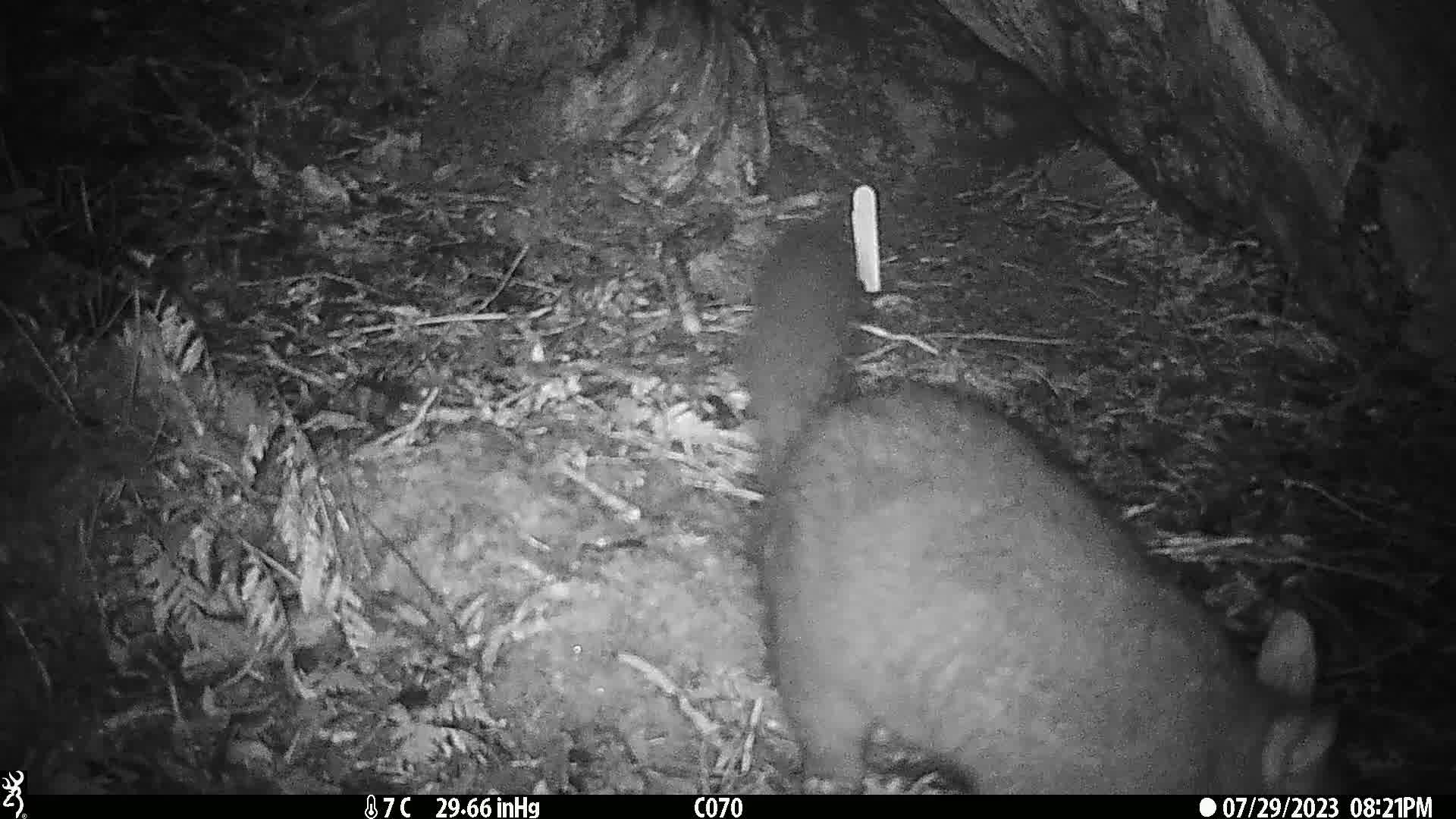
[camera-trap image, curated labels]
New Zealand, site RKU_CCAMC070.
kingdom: Animalia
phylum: Chordata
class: Mammalia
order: Diprotodontia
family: Phalangeridae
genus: Trichosurus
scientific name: Trichosurus vulpecula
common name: common brushtail possum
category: possum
Possum (common brushtail possum) (Trichosurus vulpecula).